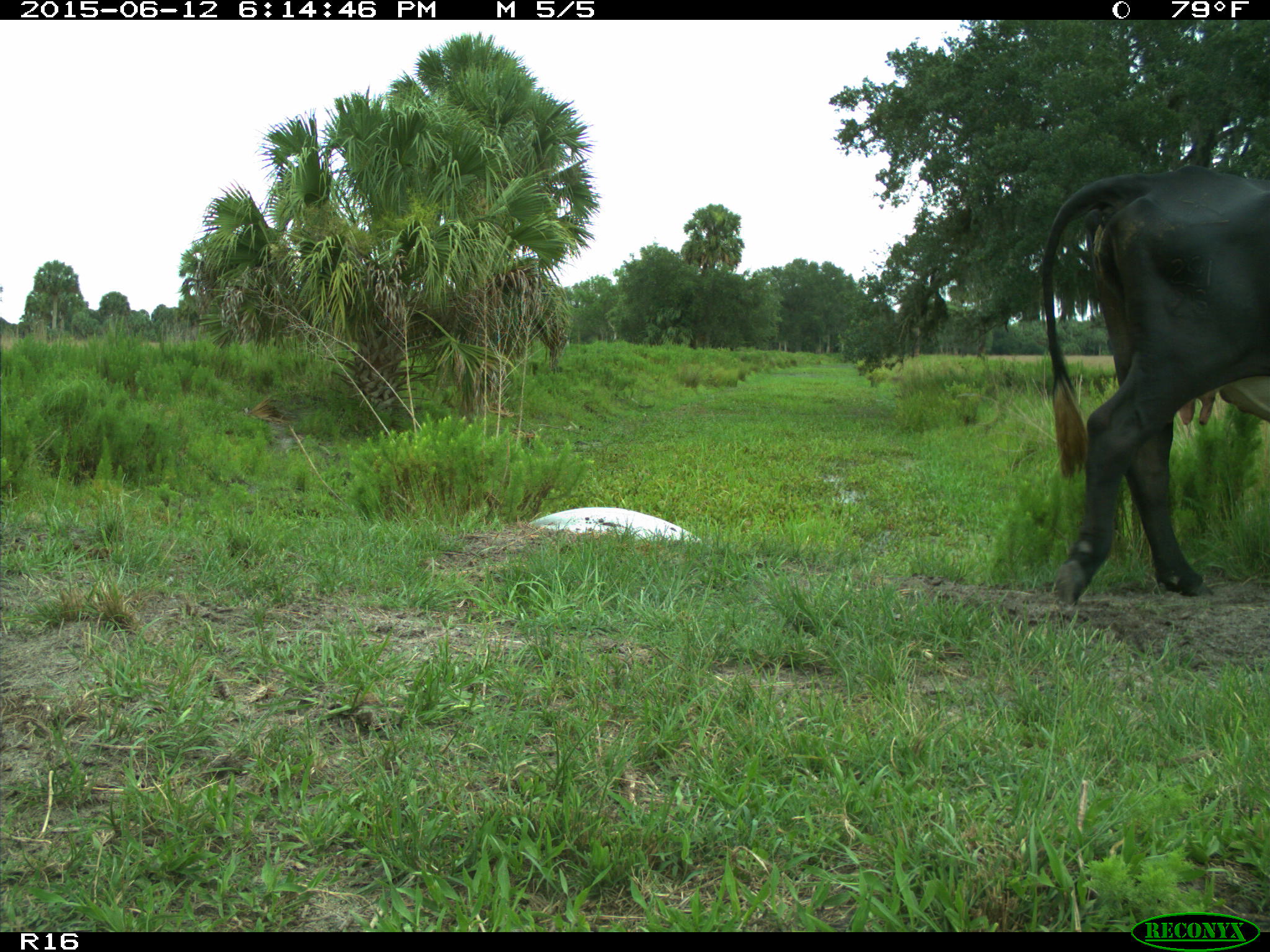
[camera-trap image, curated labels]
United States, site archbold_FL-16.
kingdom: Animalia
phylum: Chordata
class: Mammalia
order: Artiodactyla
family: Bovidae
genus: Bos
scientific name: Bos taurus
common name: domestic cow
Bos taurus (domestic cow).